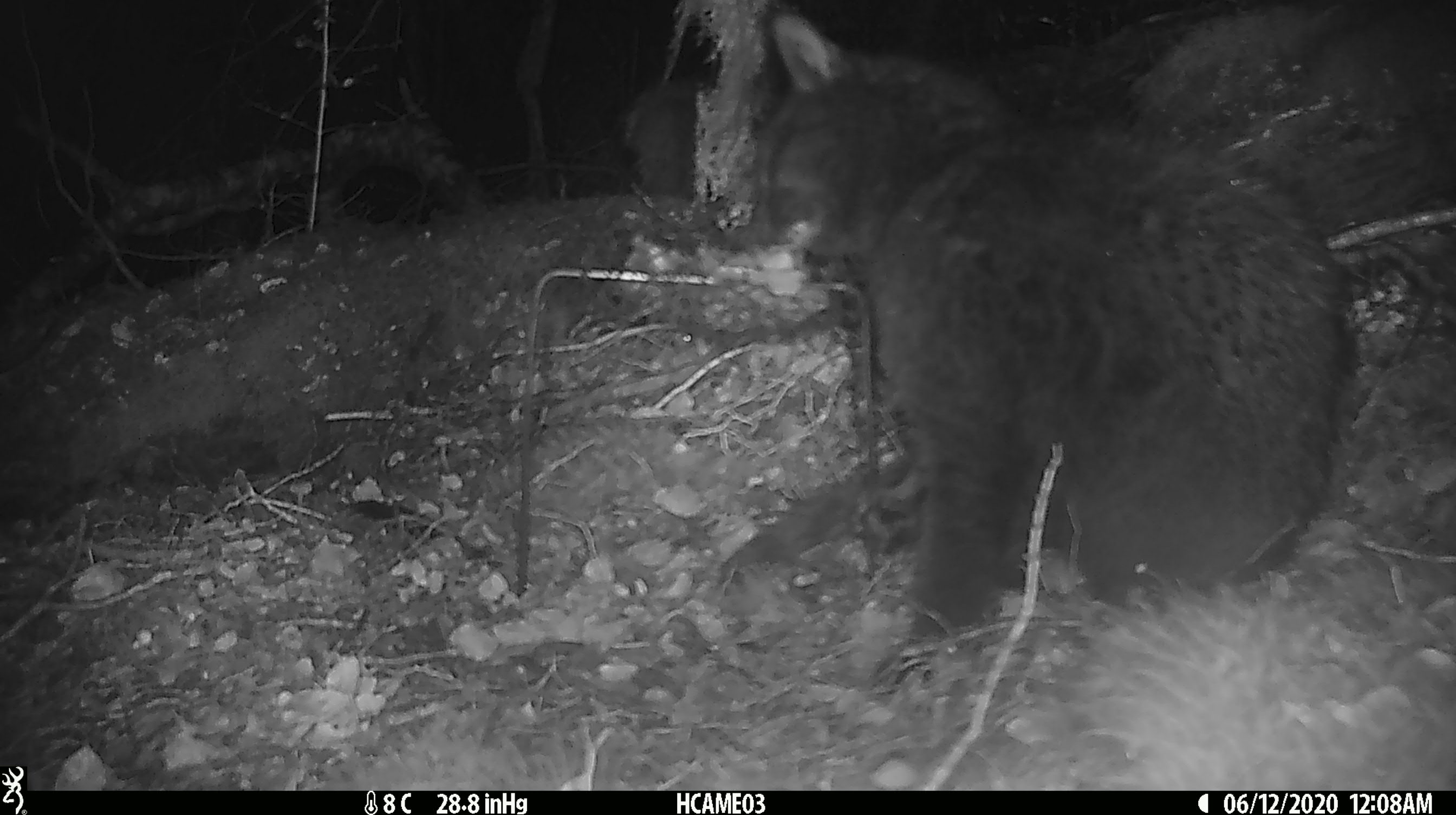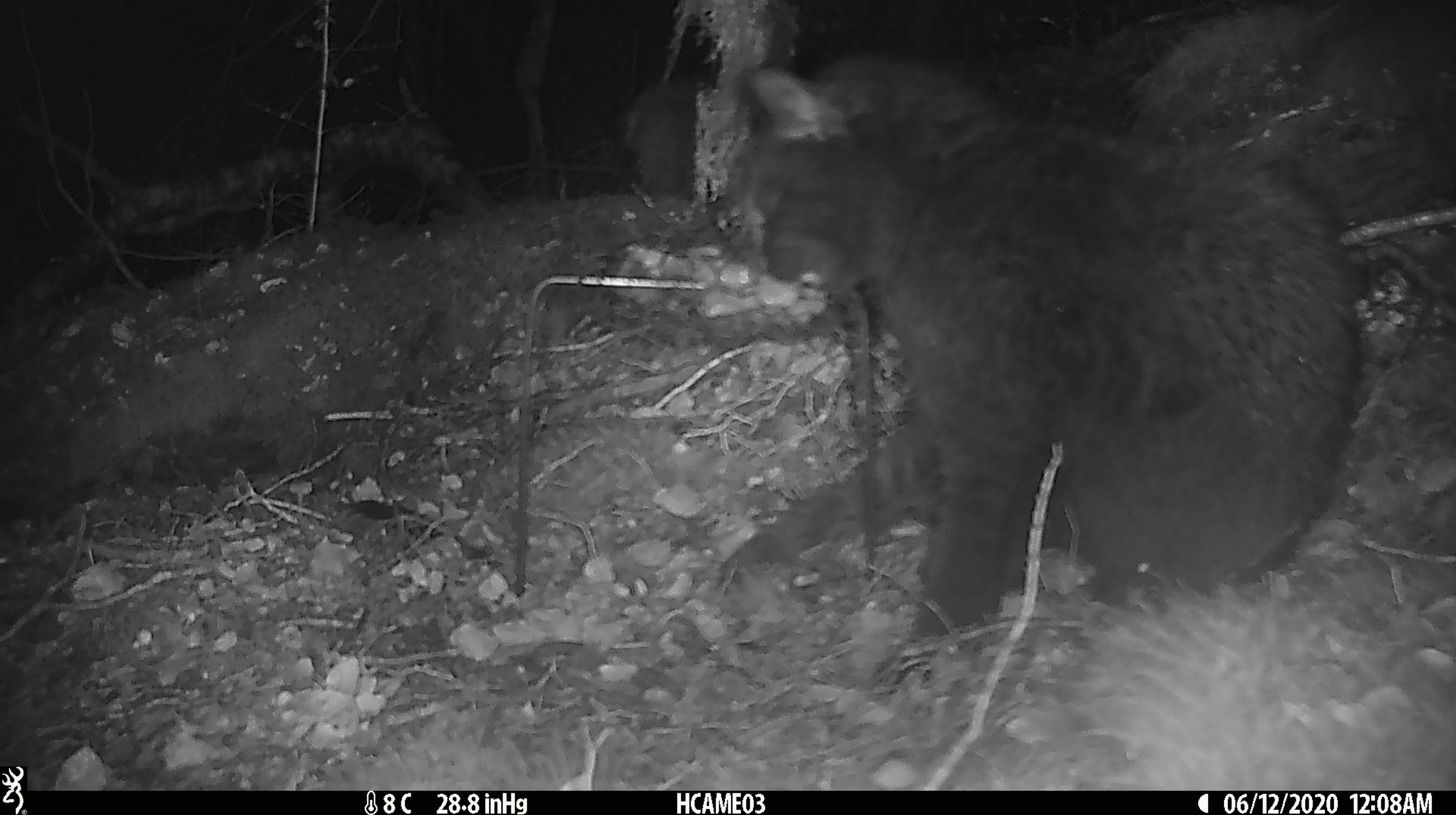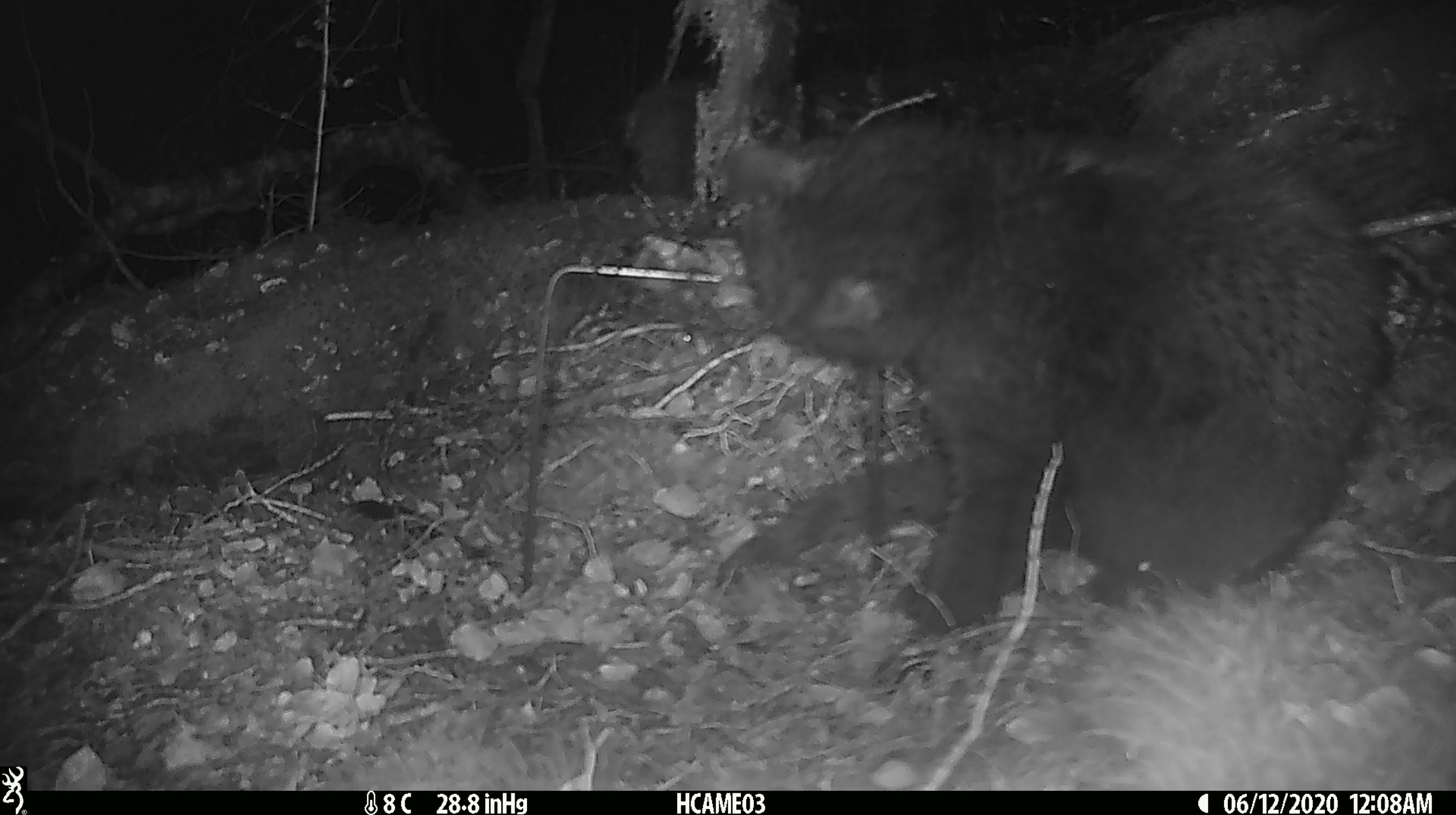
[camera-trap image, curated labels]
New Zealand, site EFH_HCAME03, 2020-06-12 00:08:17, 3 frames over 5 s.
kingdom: Animalia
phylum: Chordata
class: Mammalia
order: Carnivora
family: Felidae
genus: Felis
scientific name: Felis catus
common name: domestic cat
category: cat